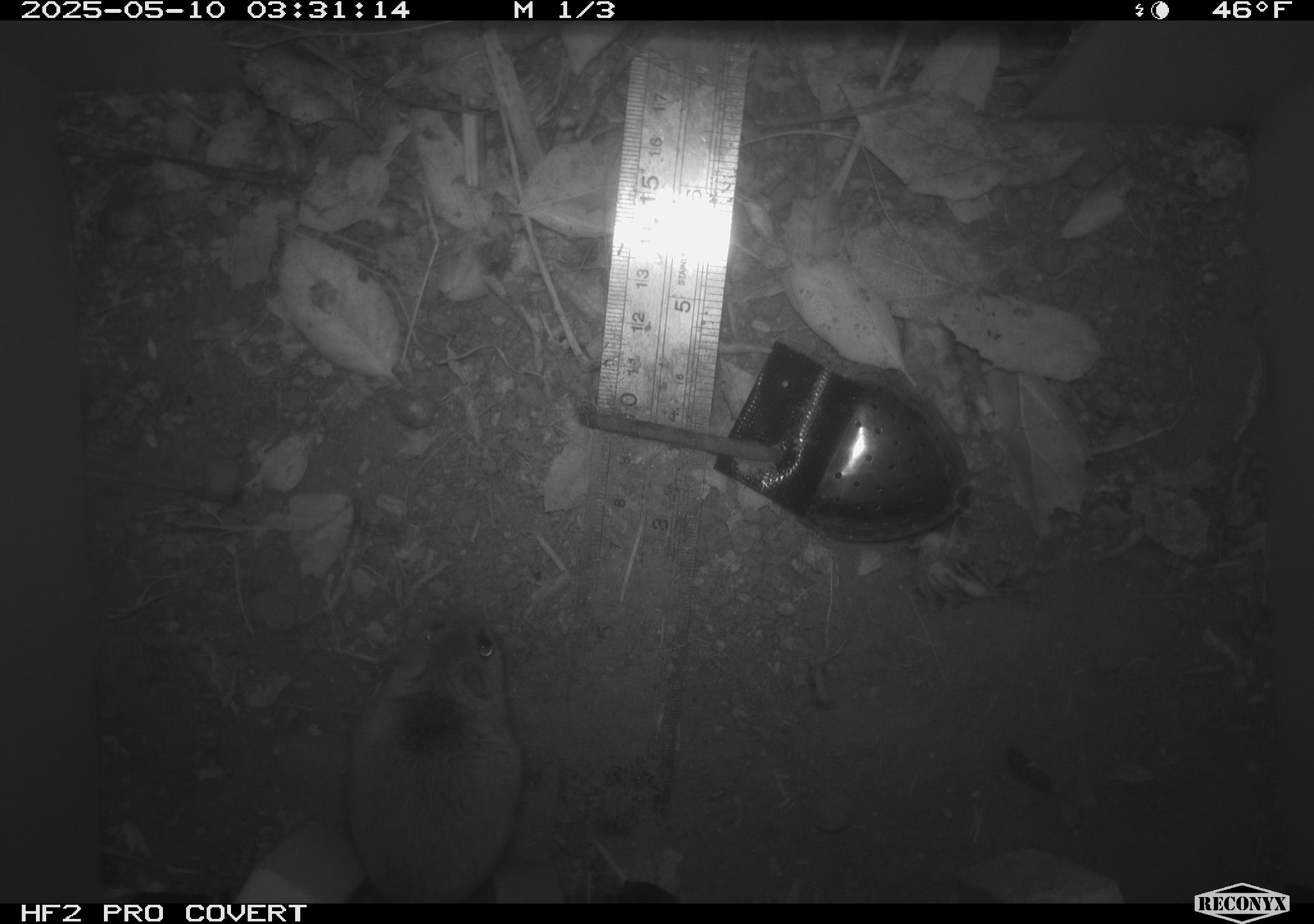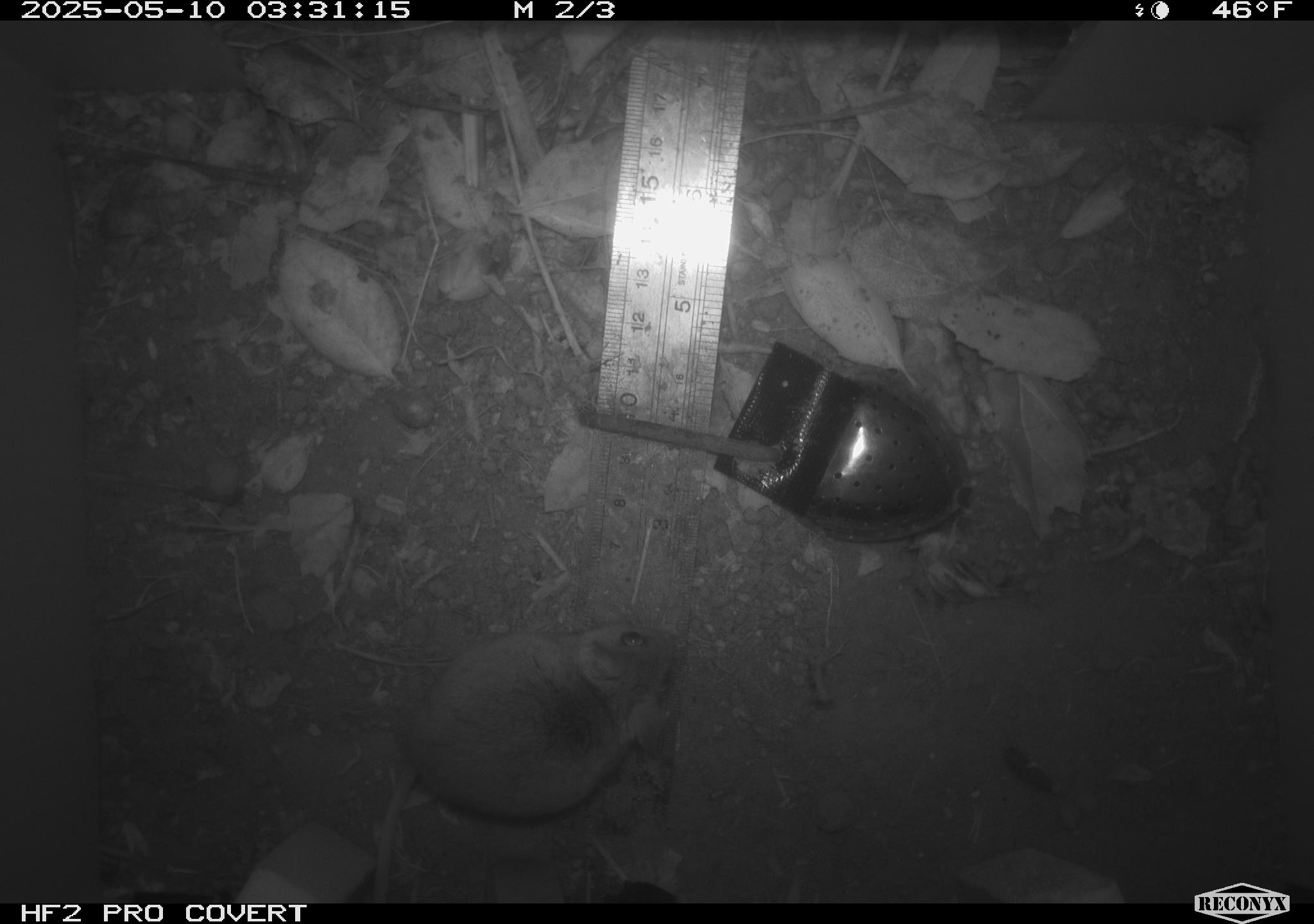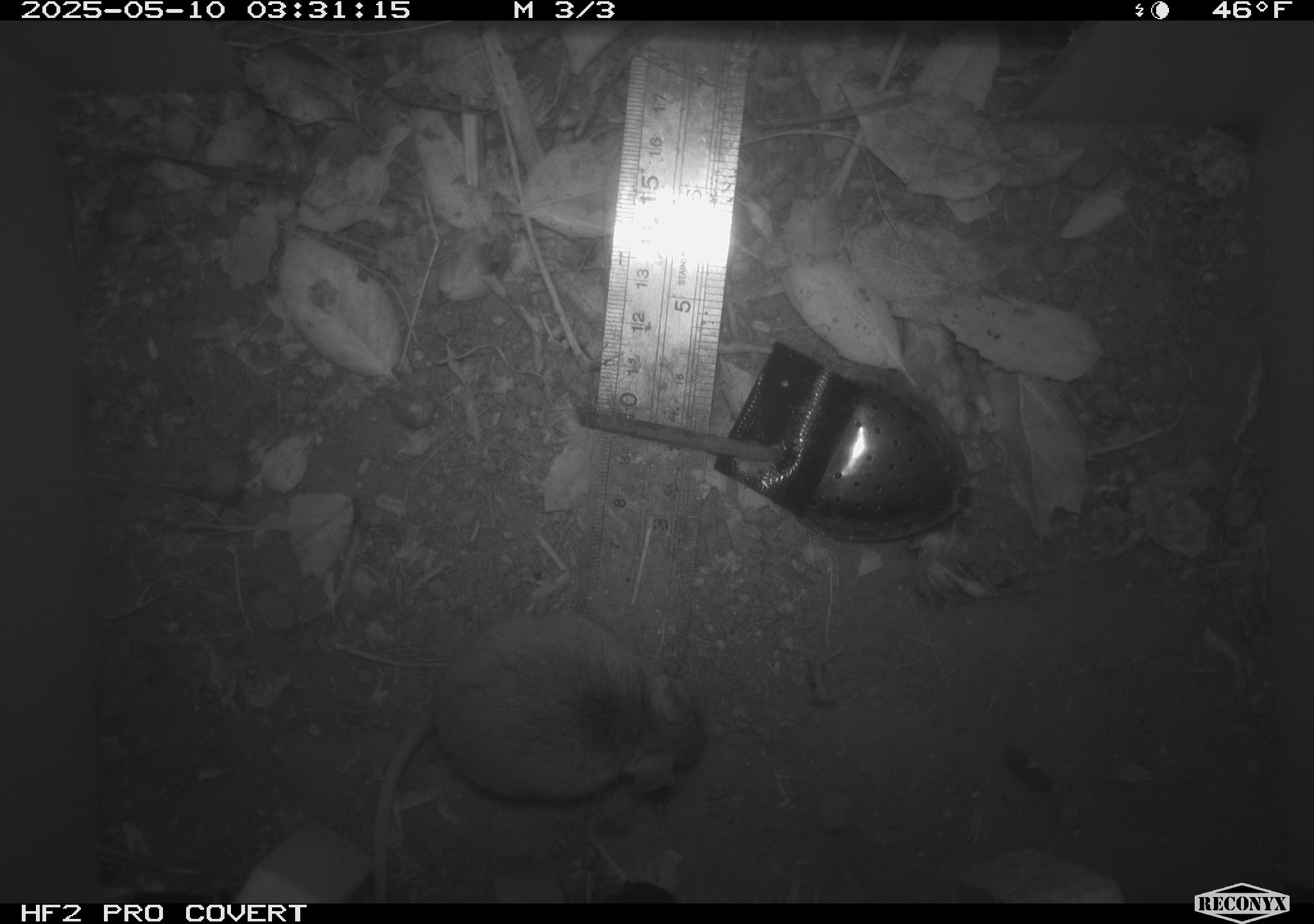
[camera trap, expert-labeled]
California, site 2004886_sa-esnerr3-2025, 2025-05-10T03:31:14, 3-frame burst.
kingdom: Animalia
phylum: Chordata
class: Mammalia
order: Rodentia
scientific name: Rodentia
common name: rodent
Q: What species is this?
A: Rodent (Rodentia).